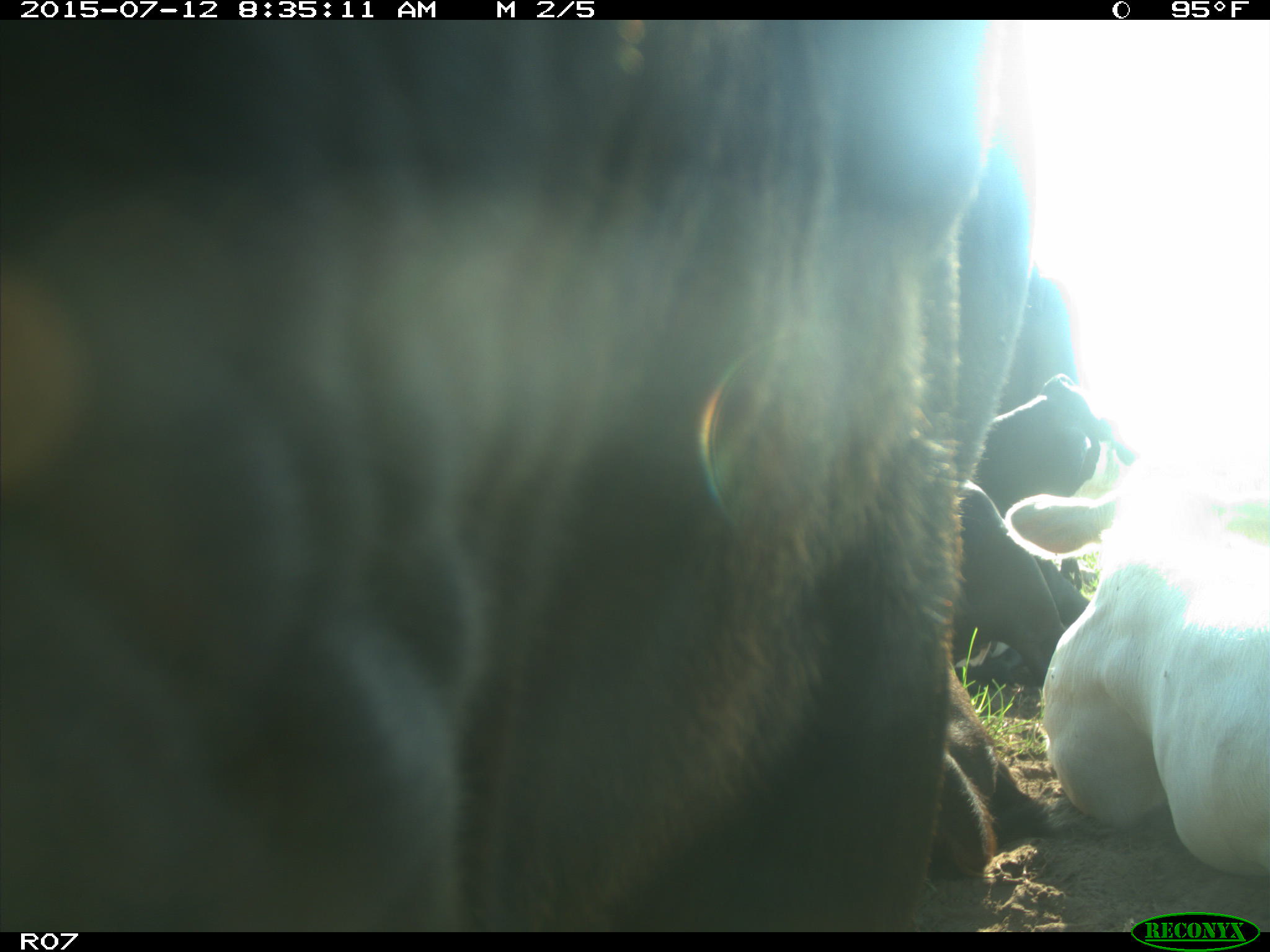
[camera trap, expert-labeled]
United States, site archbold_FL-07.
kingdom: Animalia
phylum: Chordata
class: Mammalia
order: Artiodactyla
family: Bovidae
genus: Bos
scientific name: Bos taurus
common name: domestic cow